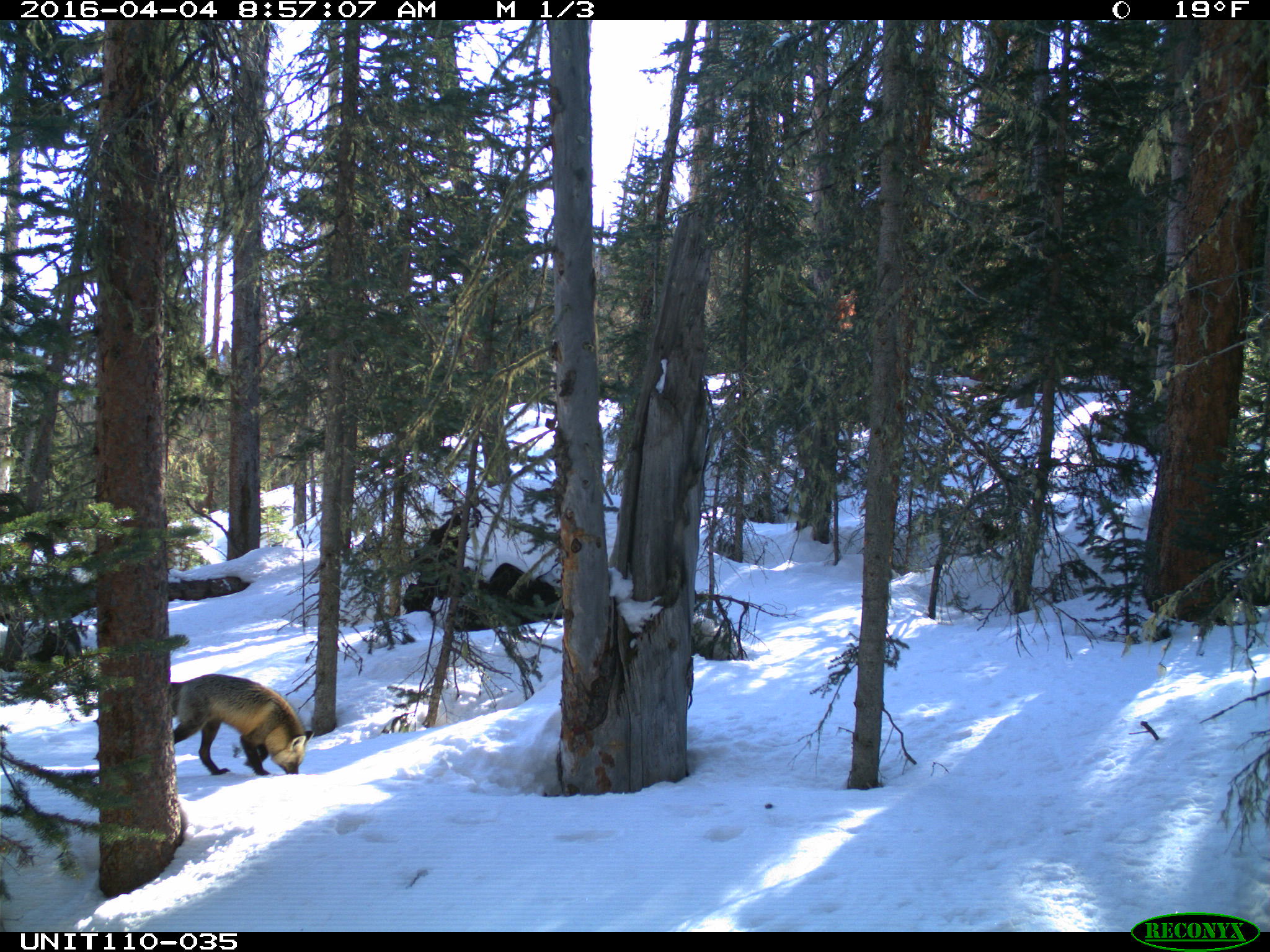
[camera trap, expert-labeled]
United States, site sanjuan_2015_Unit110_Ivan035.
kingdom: Animalia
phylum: Chordata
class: Mammalia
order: Carnivora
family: Canidae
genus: Vulpes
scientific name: Vulpes vulpes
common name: red fox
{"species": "Vulpes vulpes (red fox)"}